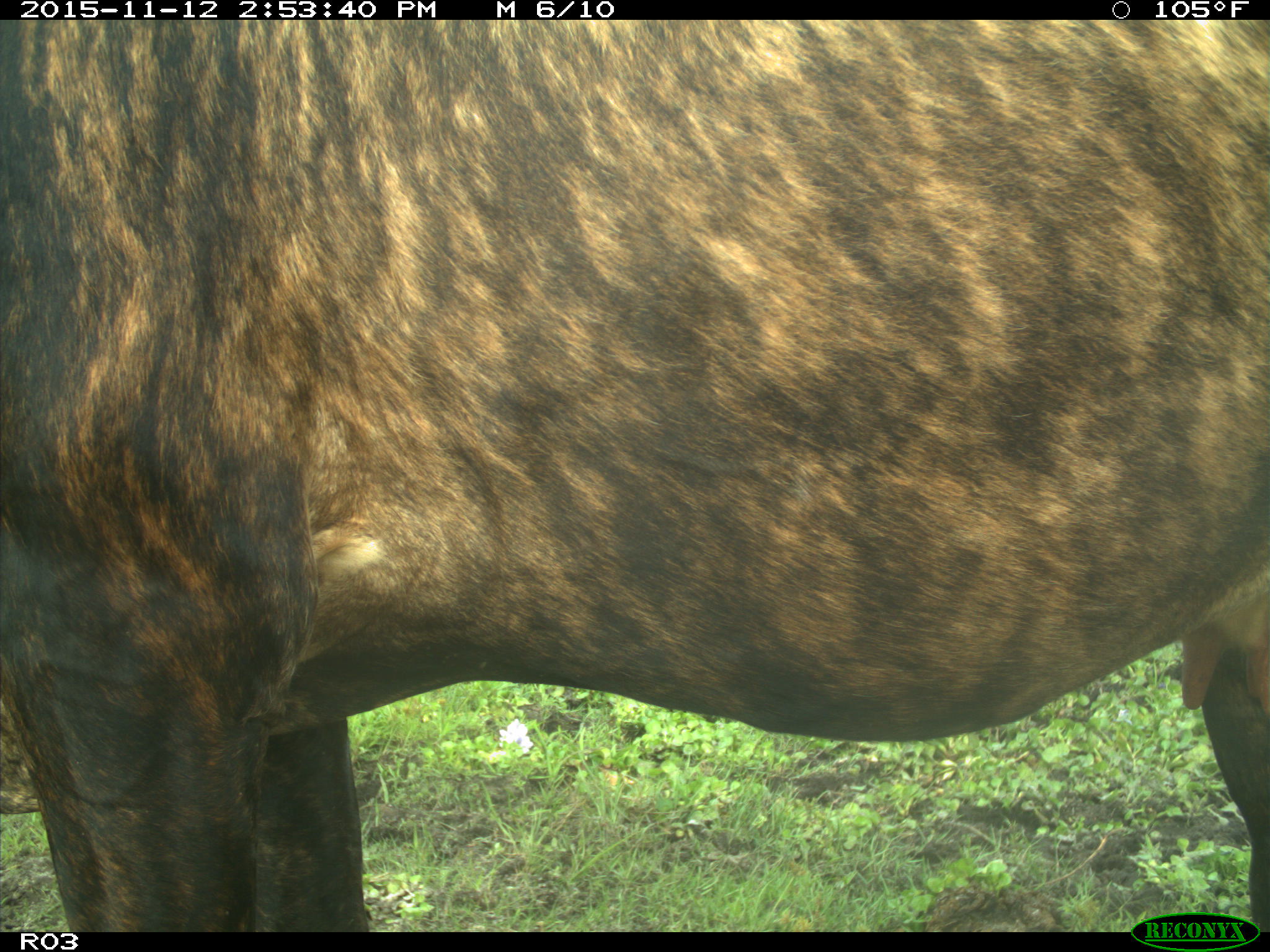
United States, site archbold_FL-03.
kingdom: Animalia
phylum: Chordata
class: Mammalia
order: Artiodactyla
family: Bovidae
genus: Bos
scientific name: Bos taurus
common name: domestic cow